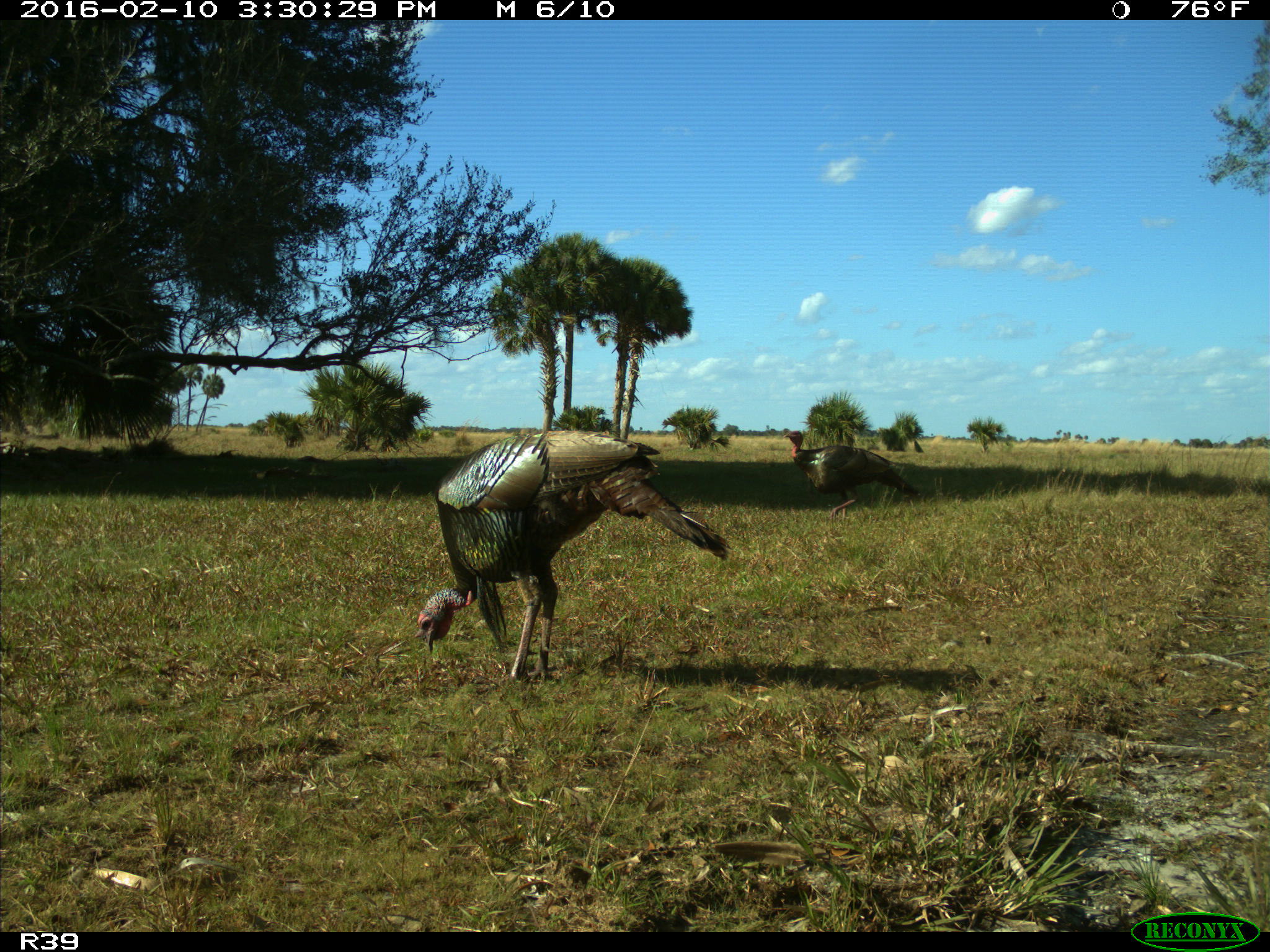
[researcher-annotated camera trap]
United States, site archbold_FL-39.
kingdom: Animalia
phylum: Chordata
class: Aves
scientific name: Aves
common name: birds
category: unidentified bird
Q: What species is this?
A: Unidentified bird (birds) (Aves).